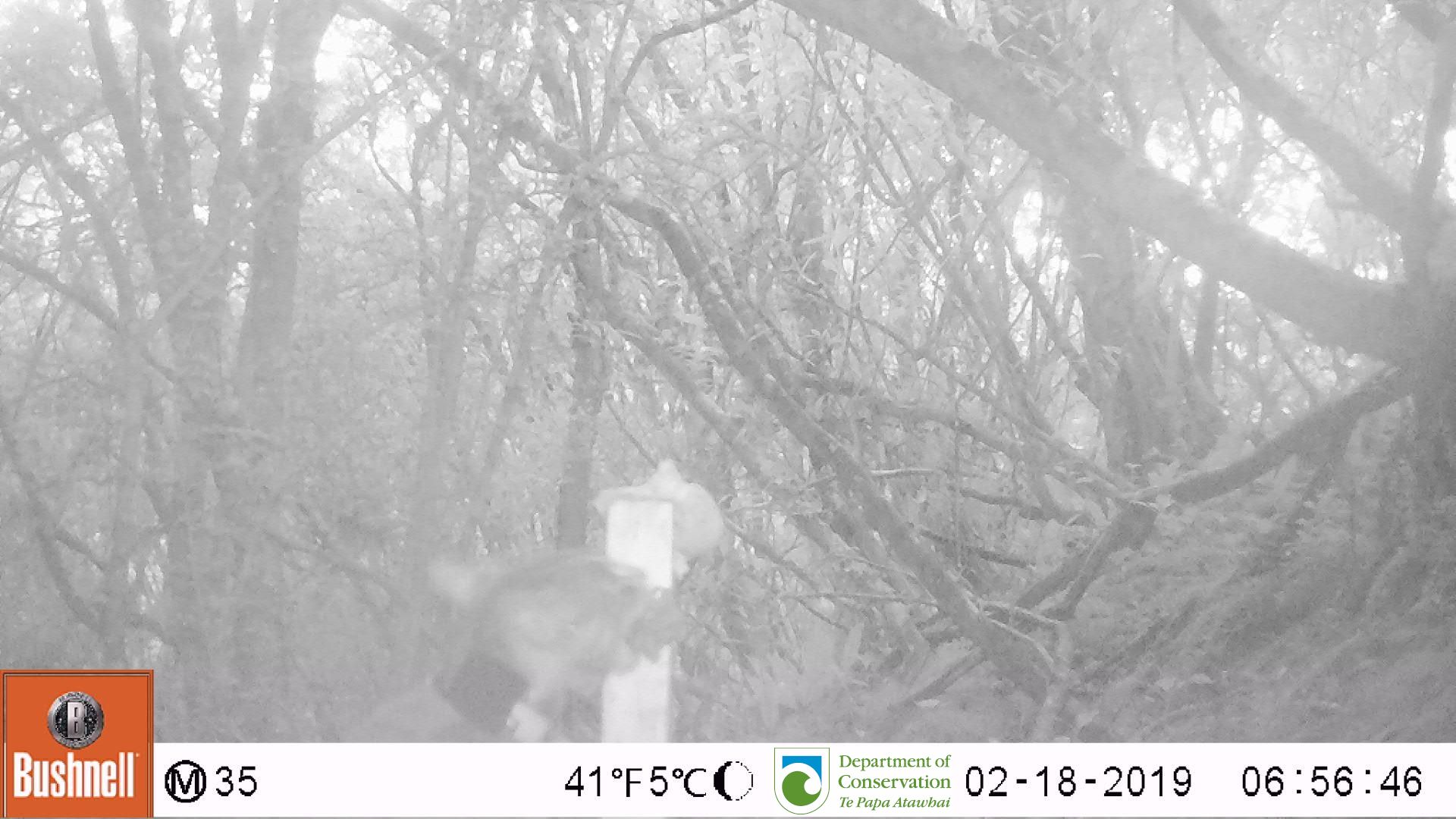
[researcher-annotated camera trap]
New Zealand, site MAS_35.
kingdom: Animalia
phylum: Chordata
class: Mammalia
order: Carnivora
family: Felidae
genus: Felis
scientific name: Felis catus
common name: domestic cat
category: cat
Cat (domestic cat) (Felis catus).